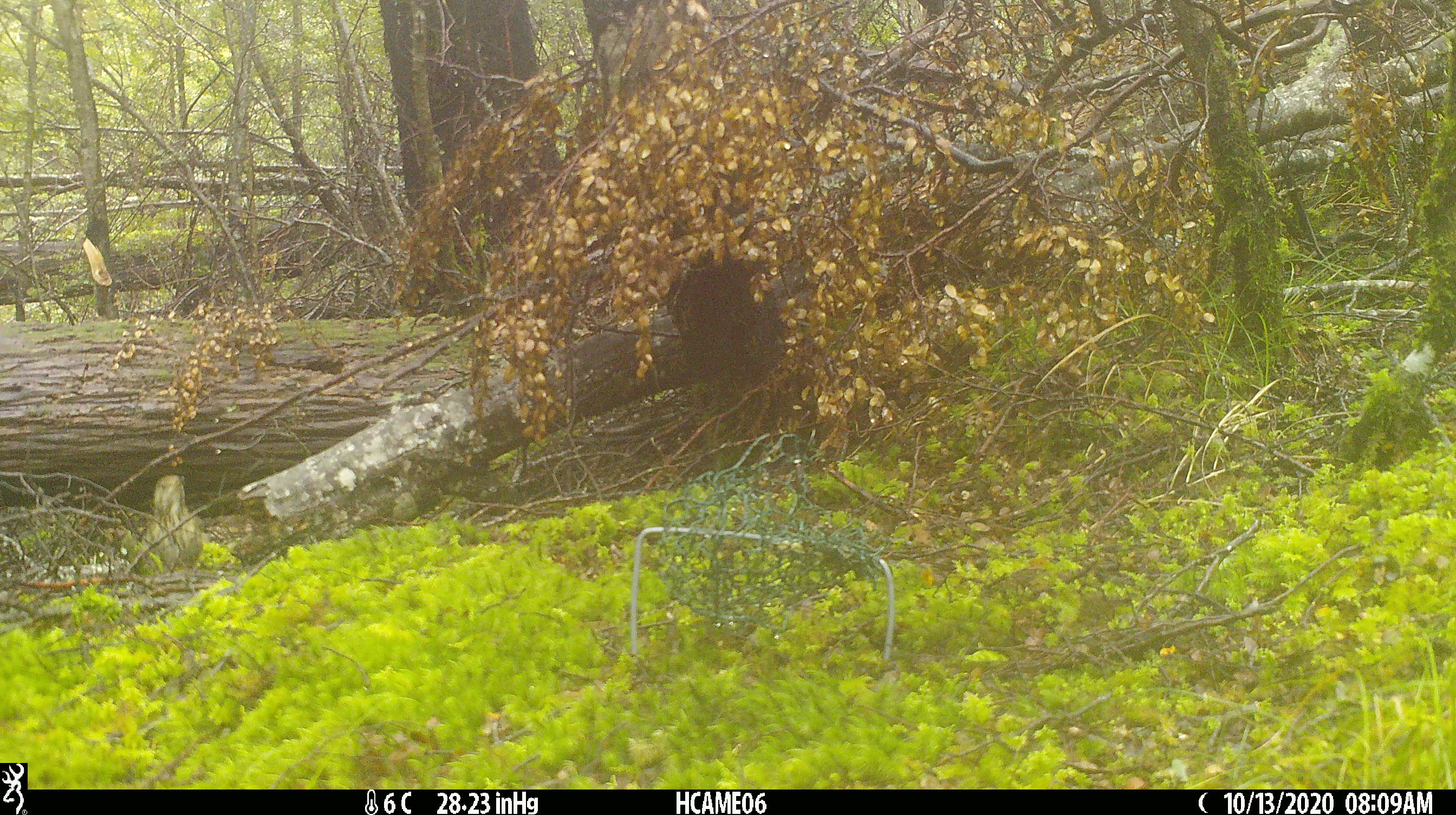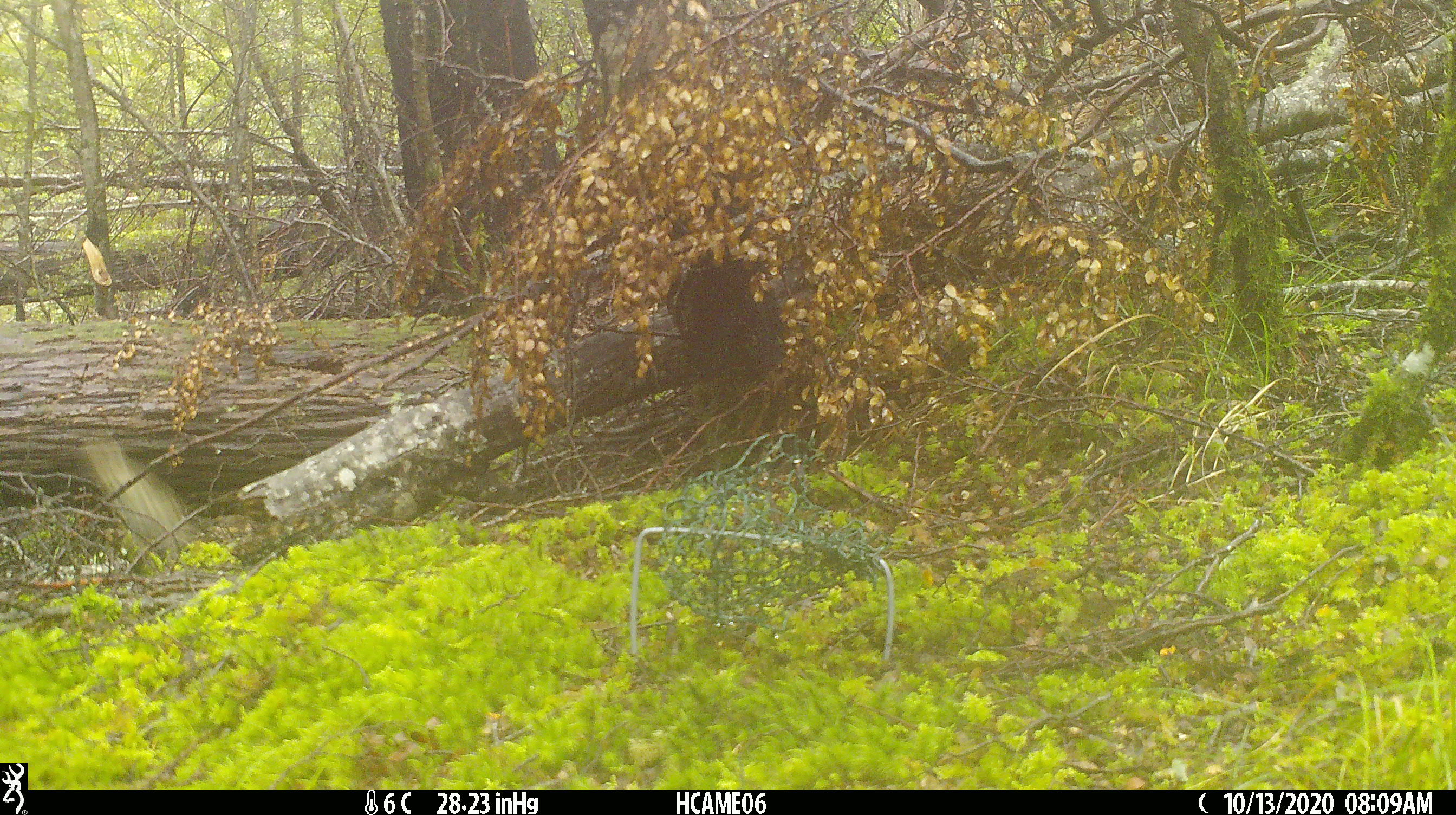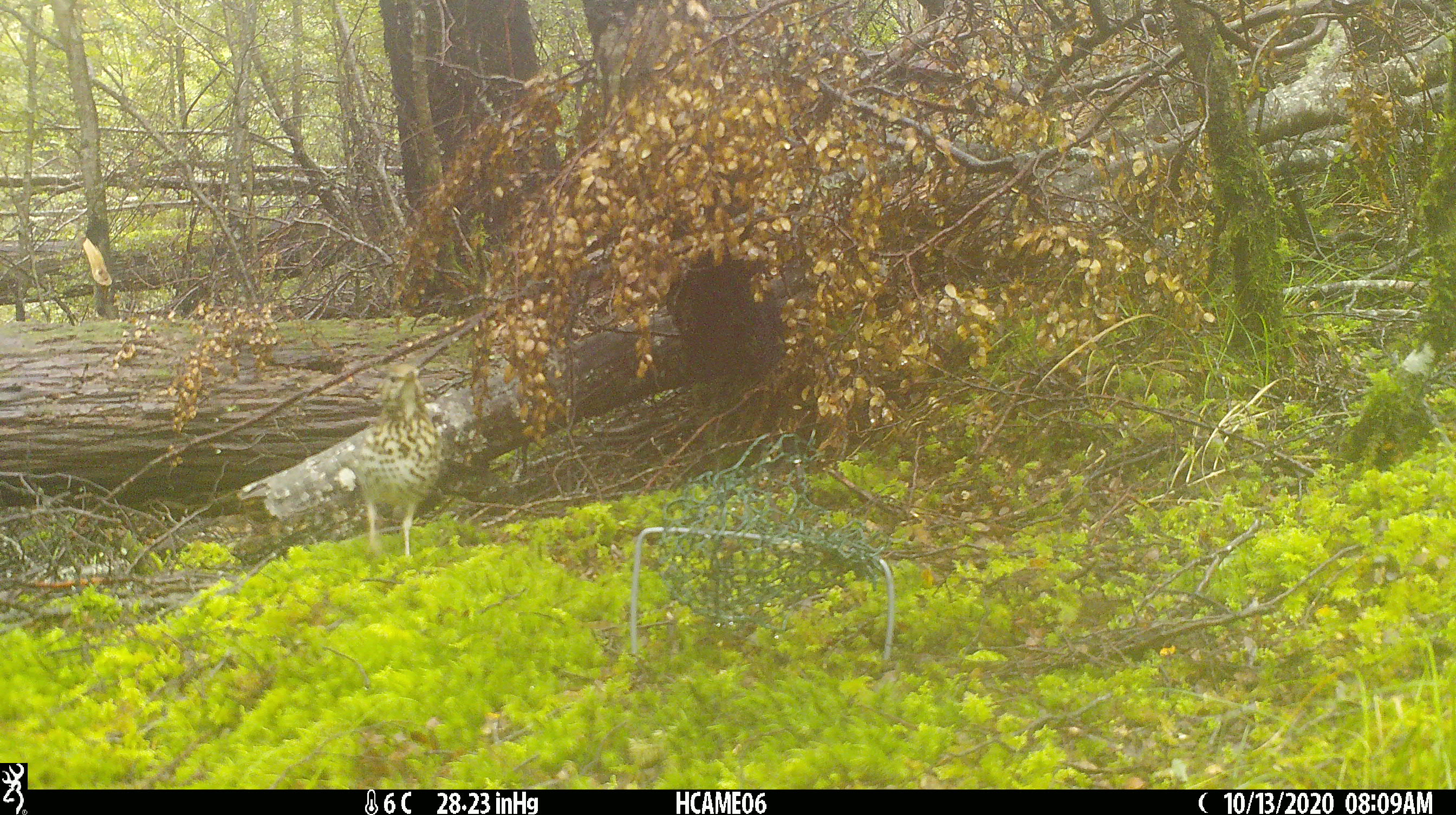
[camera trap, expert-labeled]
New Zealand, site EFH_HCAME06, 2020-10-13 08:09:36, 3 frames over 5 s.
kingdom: Animalia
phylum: Chordata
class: Aves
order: Passeriformes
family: Turdidae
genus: Turdus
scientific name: Turdus philomelos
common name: song thrush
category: thrush